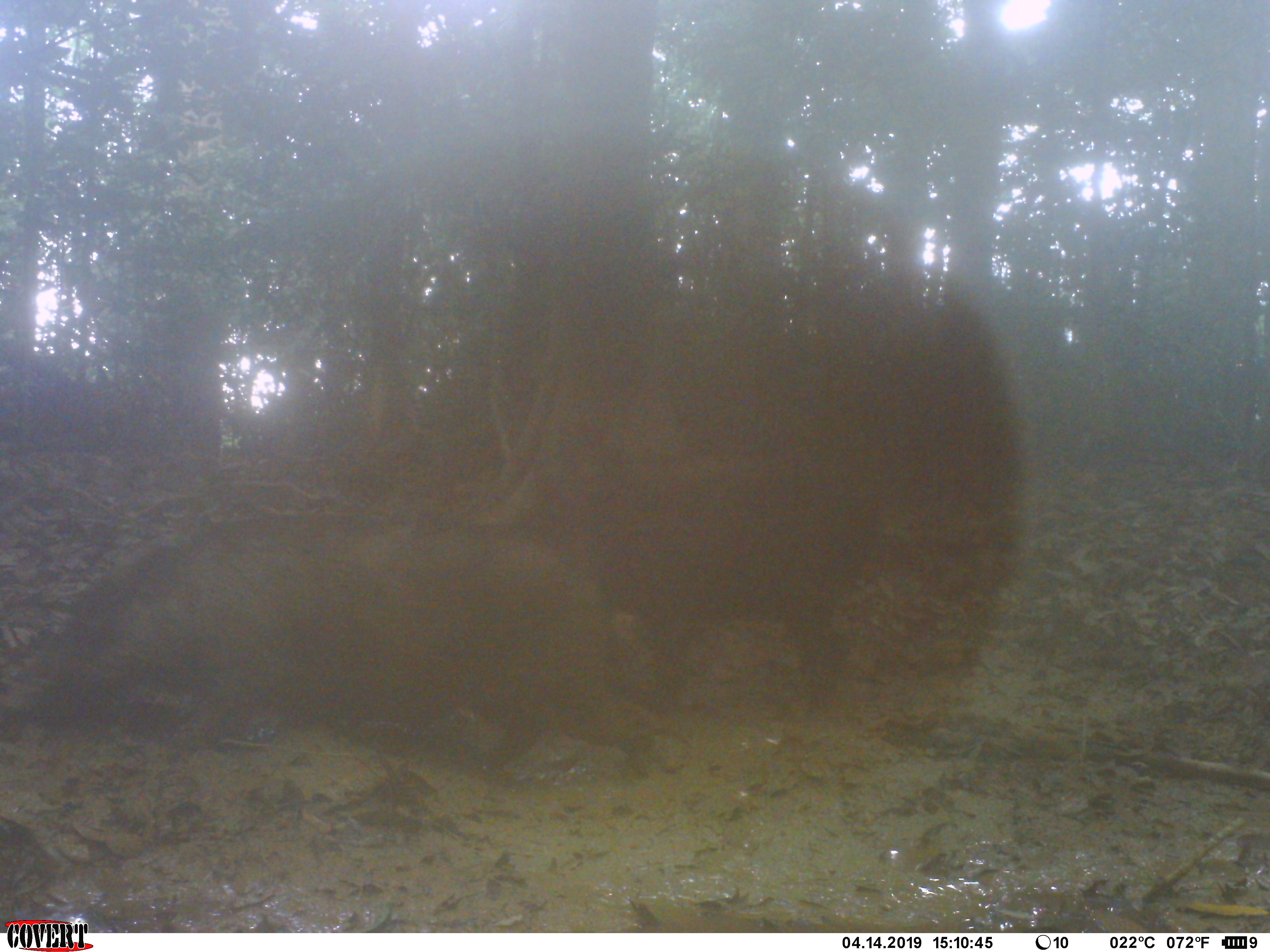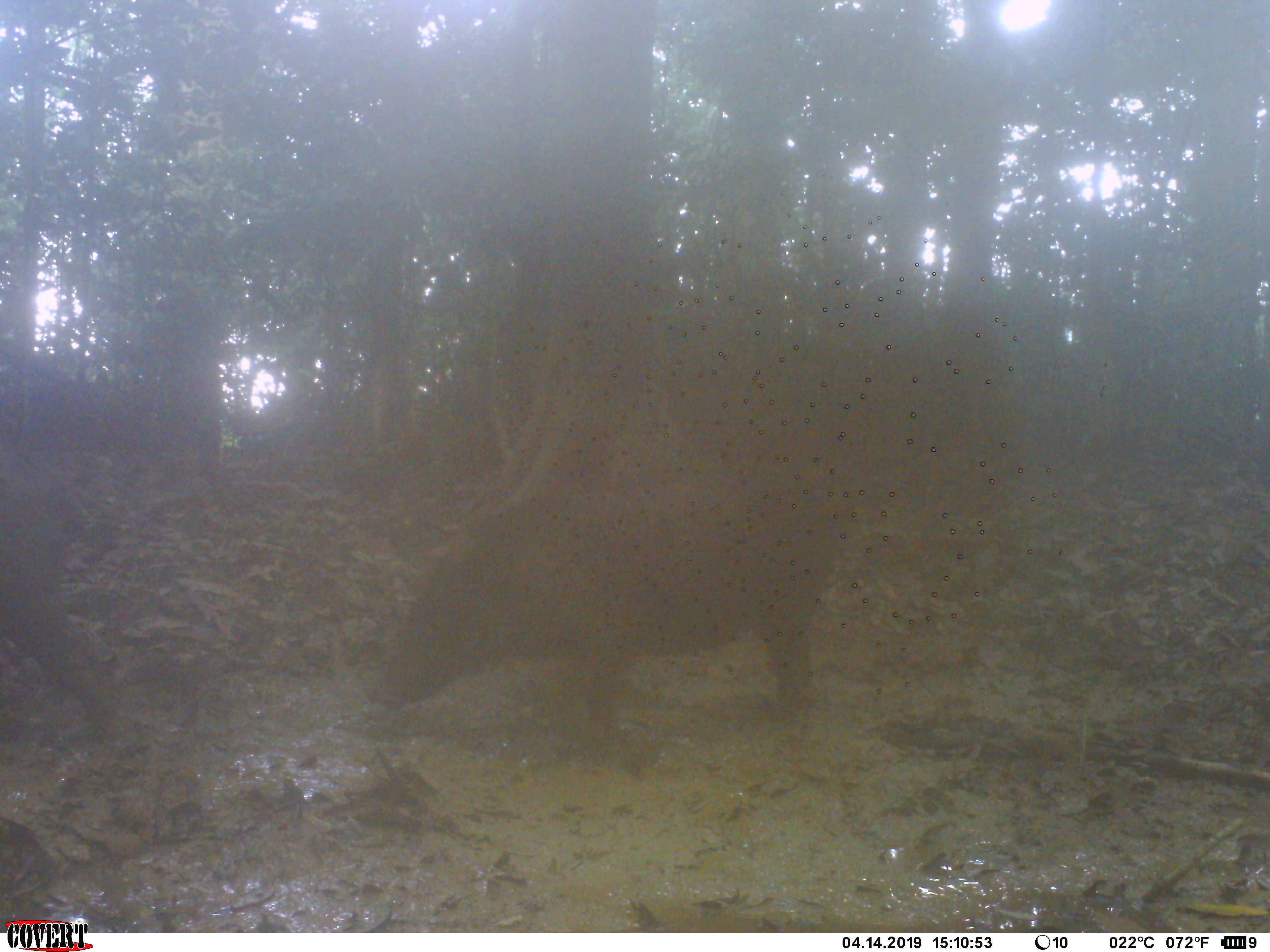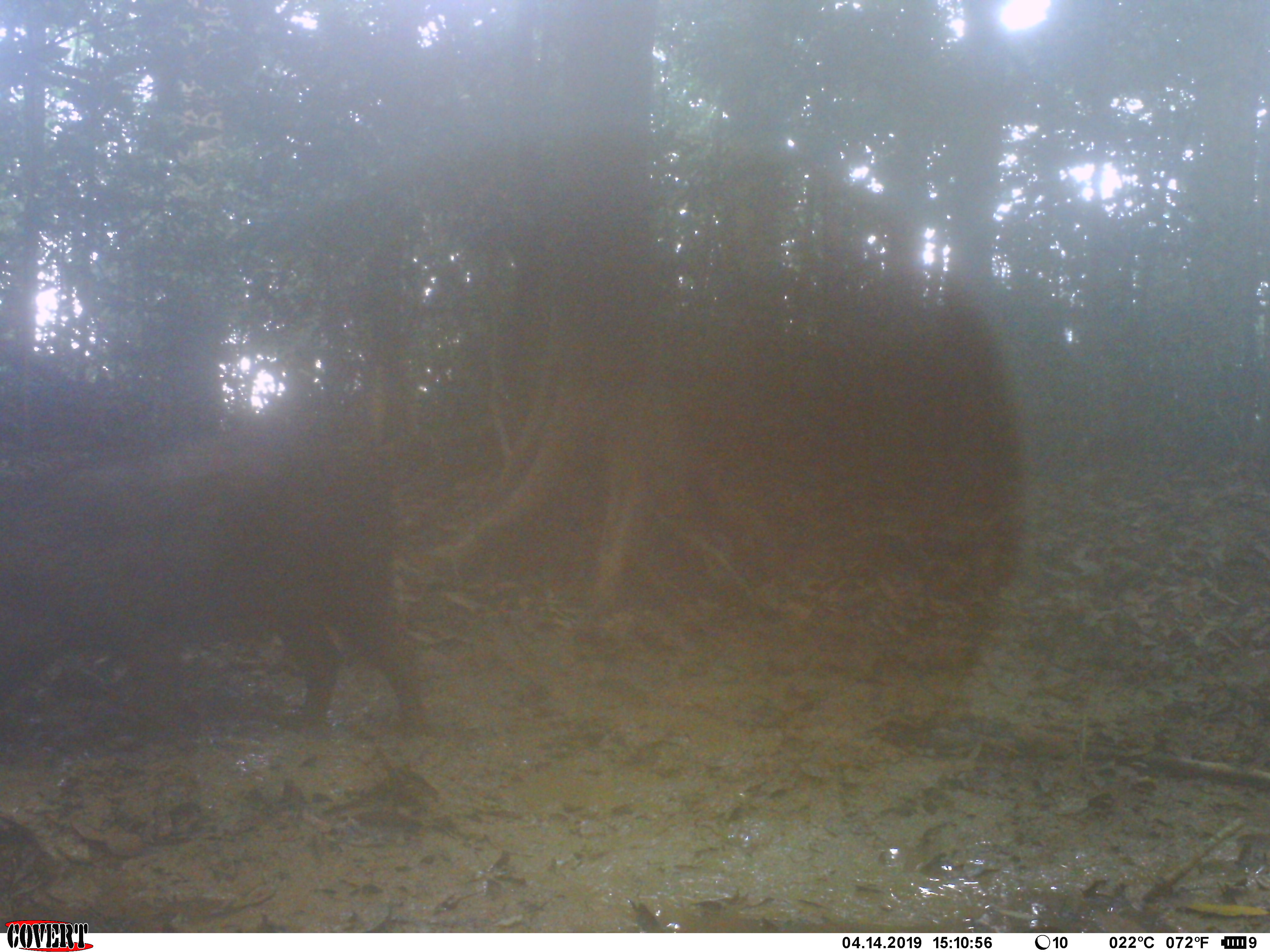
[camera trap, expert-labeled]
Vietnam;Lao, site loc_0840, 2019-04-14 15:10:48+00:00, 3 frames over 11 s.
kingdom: Animalia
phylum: Chordata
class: Mammalia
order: Artiodactyla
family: Suidae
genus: Sus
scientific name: Sus scrofa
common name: eurasian wild pig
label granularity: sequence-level